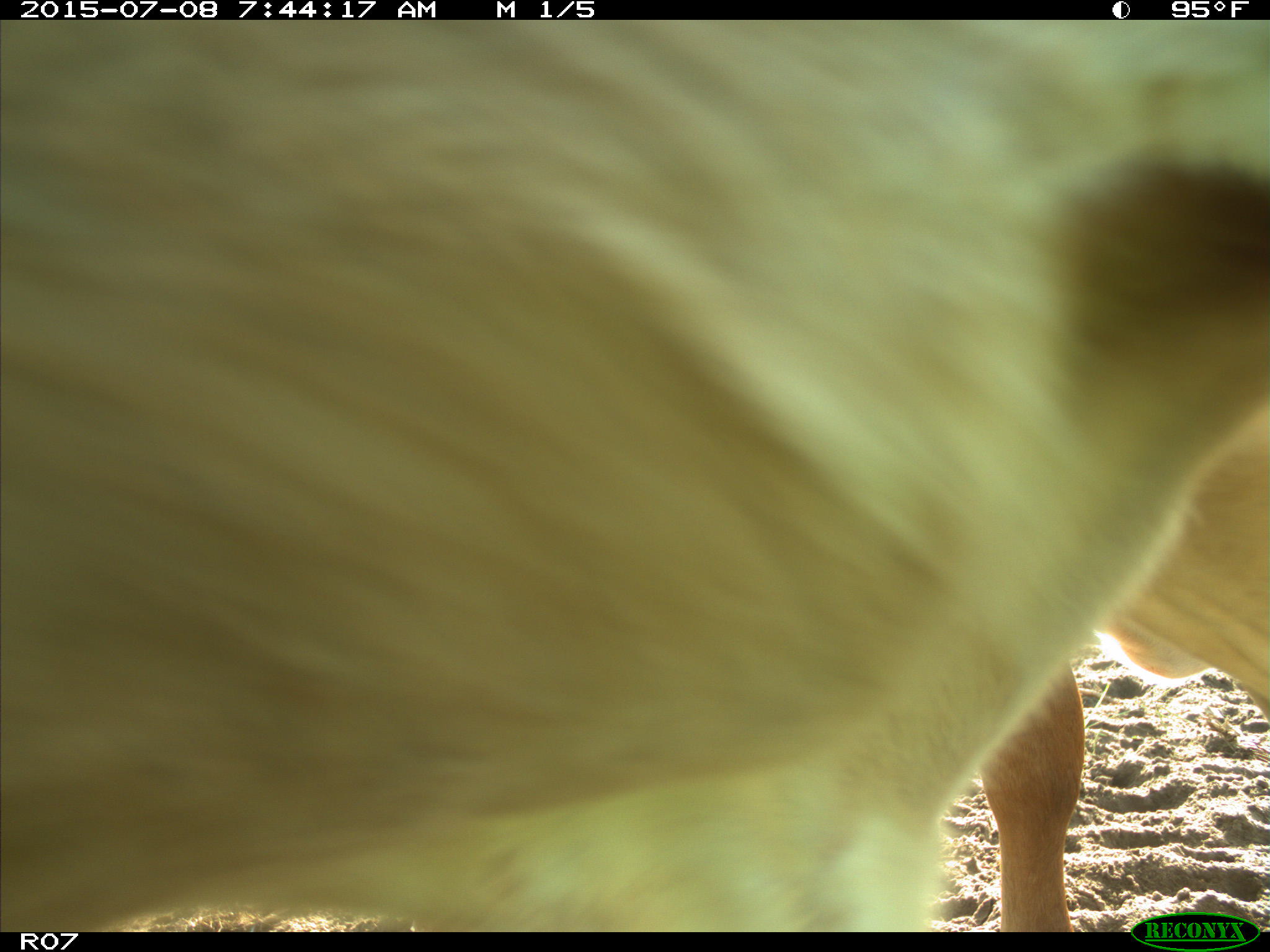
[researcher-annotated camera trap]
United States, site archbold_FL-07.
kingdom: Animalia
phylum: Chordata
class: Mammalia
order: Artiodactyla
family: Bovidae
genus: Bos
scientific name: Bos taurus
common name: domestic cow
Bos taurus (domestic cow).